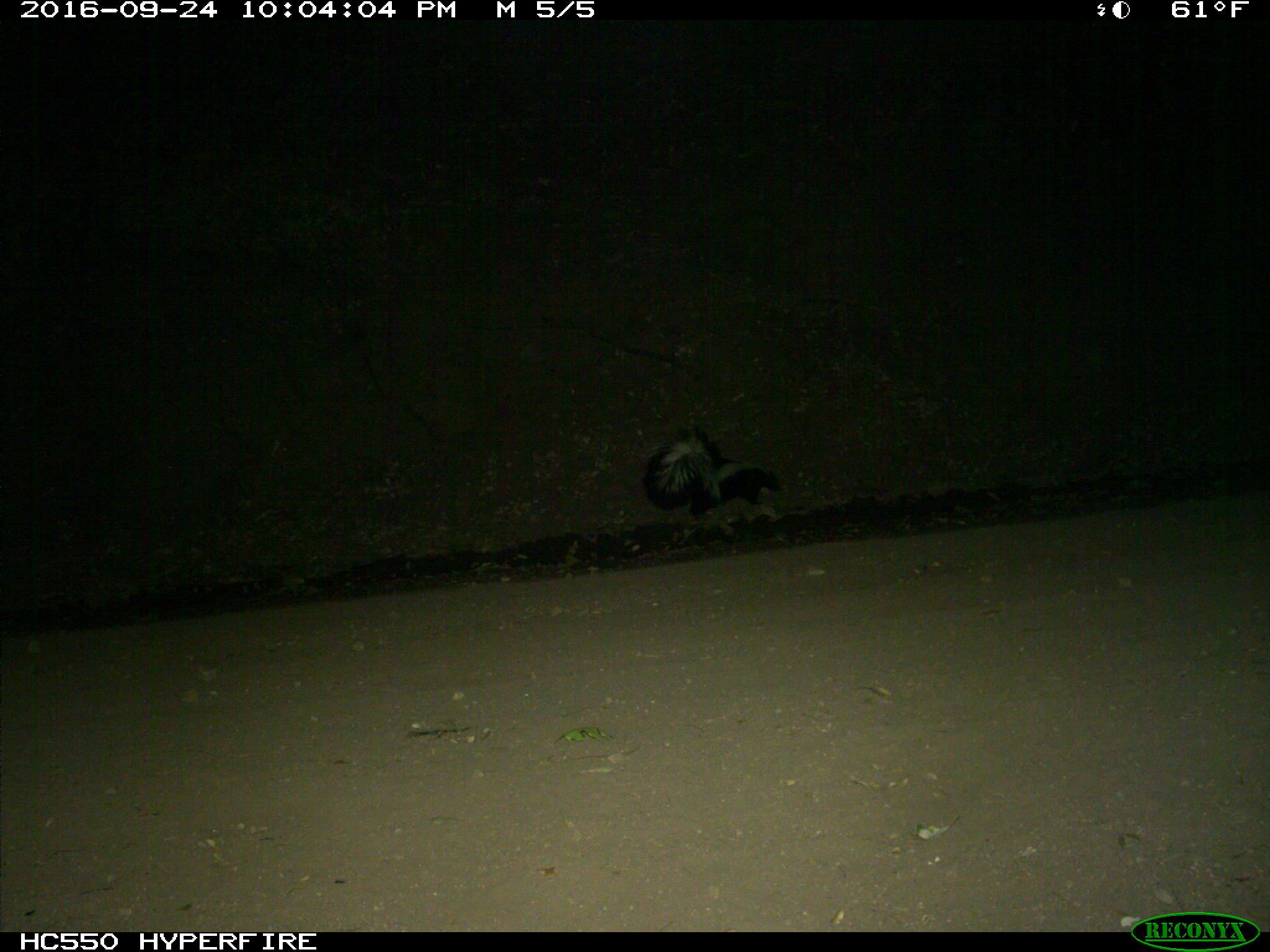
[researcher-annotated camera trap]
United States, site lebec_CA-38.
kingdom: Animalia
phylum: Chordata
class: Mammalia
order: Carnivora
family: Mephitidae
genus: Mephitis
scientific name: Mephitis mephitis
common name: striped skunk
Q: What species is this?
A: Mephitis mephitis (striped skunk).